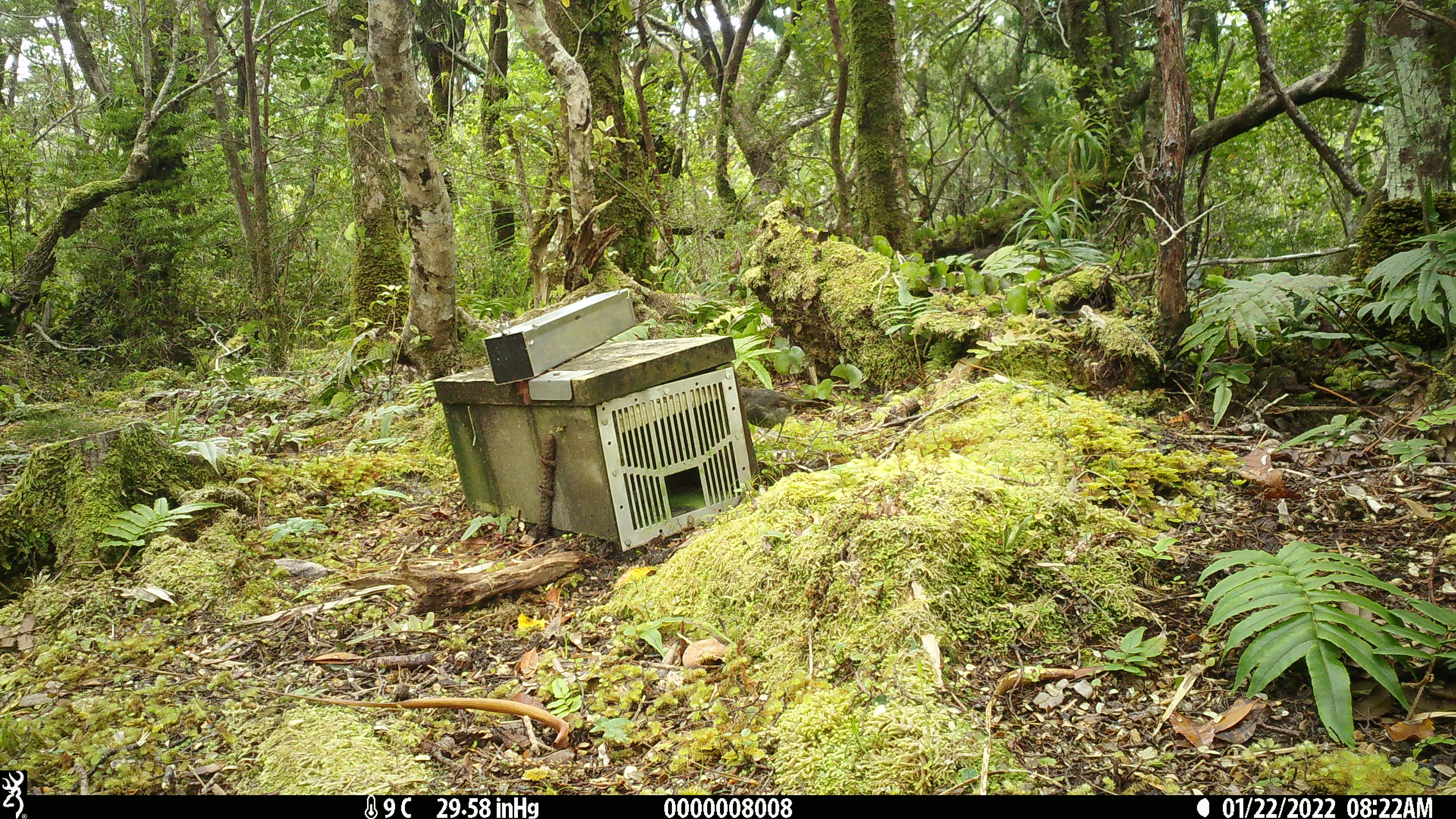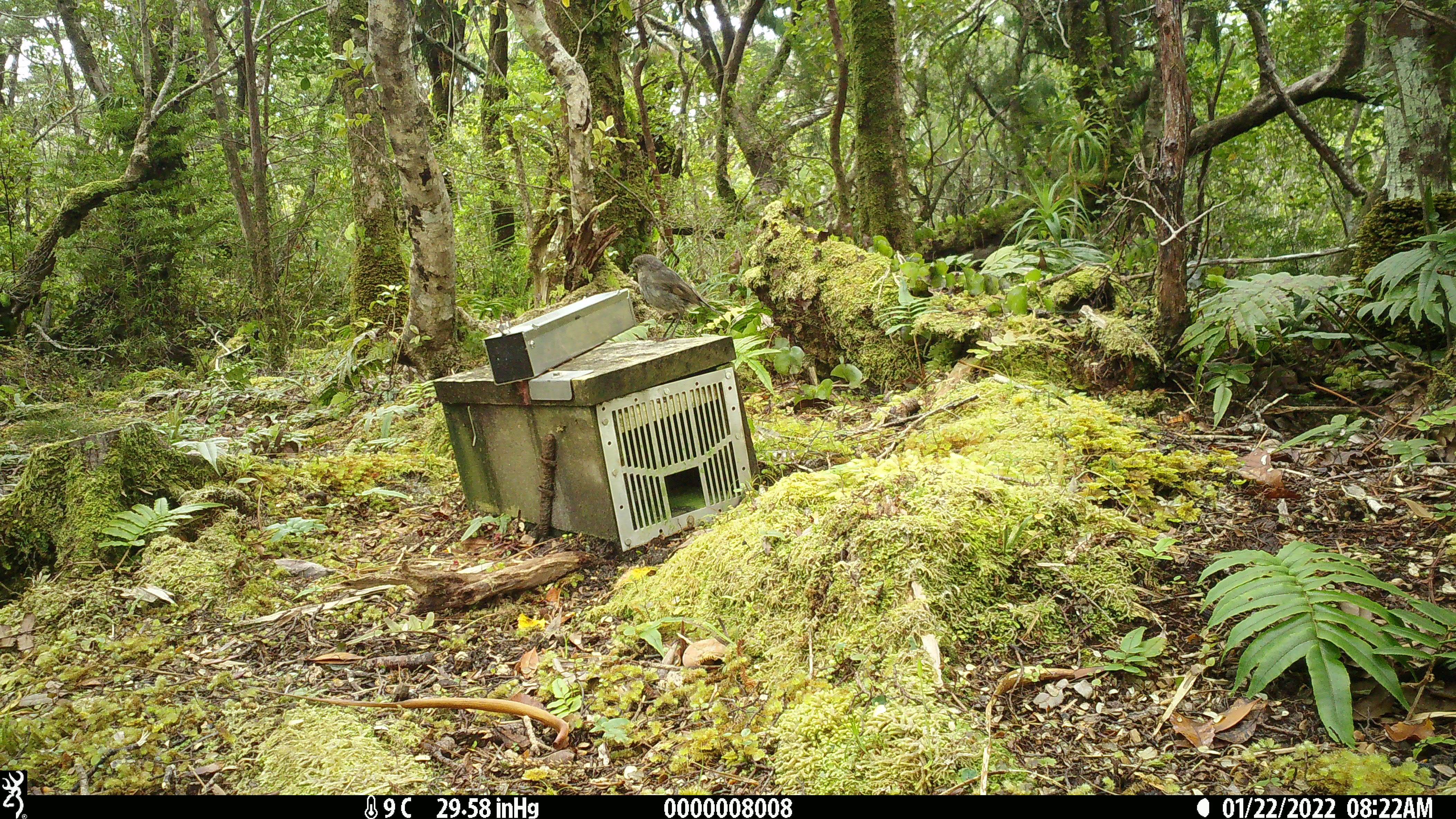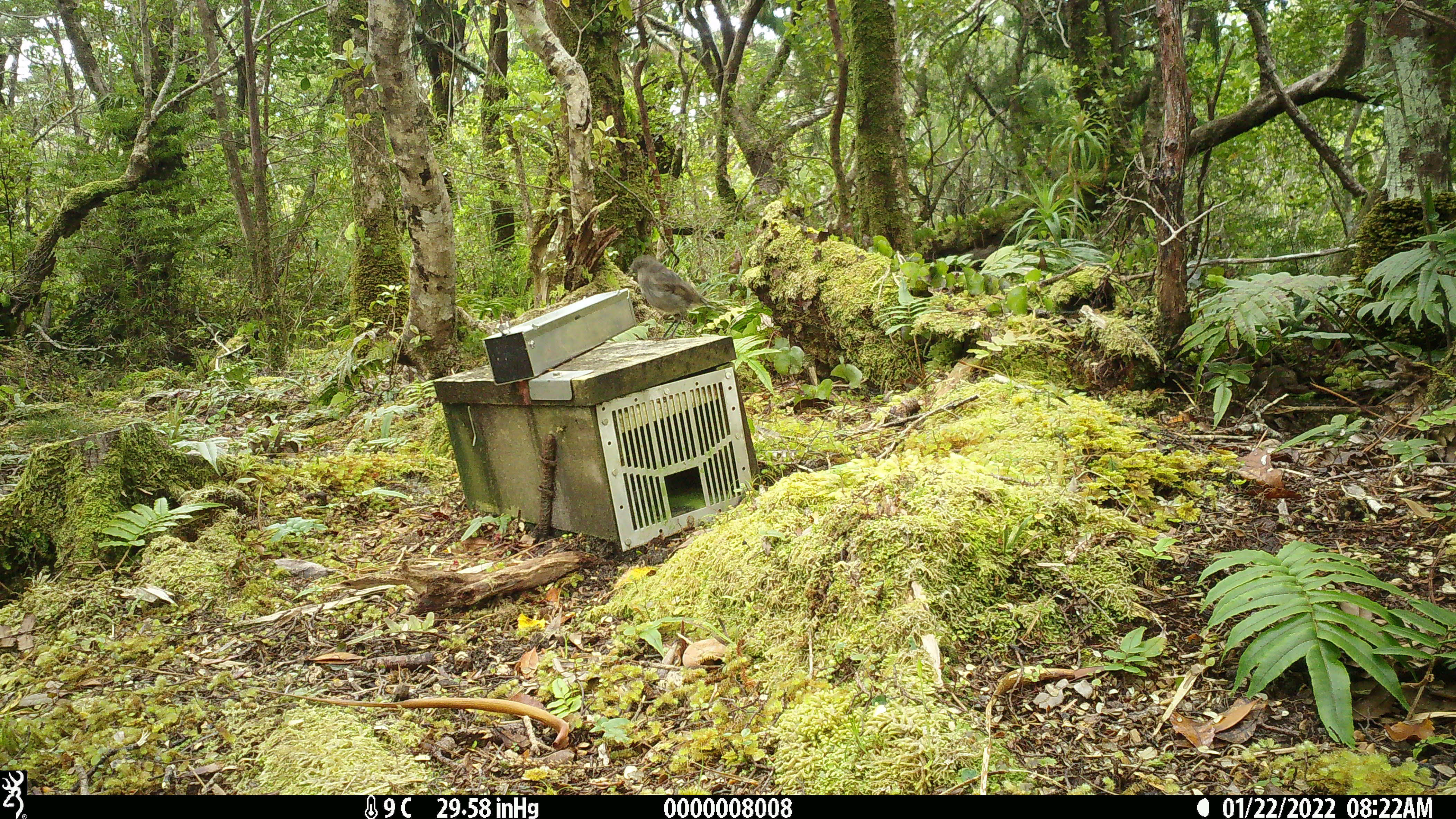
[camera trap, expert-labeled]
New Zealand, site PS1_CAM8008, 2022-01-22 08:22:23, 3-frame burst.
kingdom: Animalia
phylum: Chordata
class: Aves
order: Passeriformes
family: Petroicidae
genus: Petroica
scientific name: Petroica australis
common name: new zealand robin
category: robin